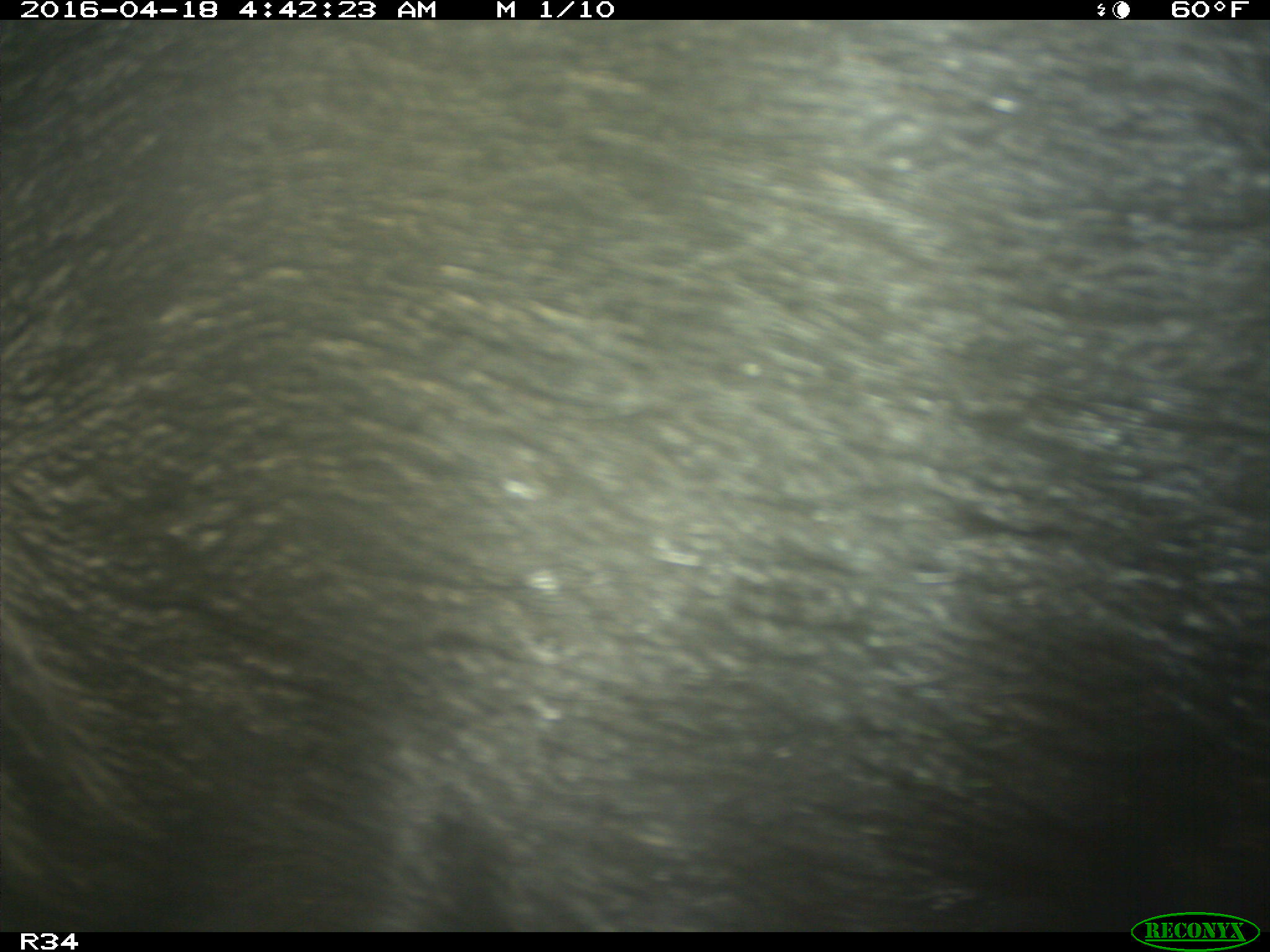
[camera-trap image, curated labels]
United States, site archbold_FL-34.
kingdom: Animalia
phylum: Chordata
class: Mammalia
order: Artiodactyla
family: Suidae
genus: Sus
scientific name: Sus scrofa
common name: wild boar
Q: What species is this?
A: Sus scrofa (wild boar).